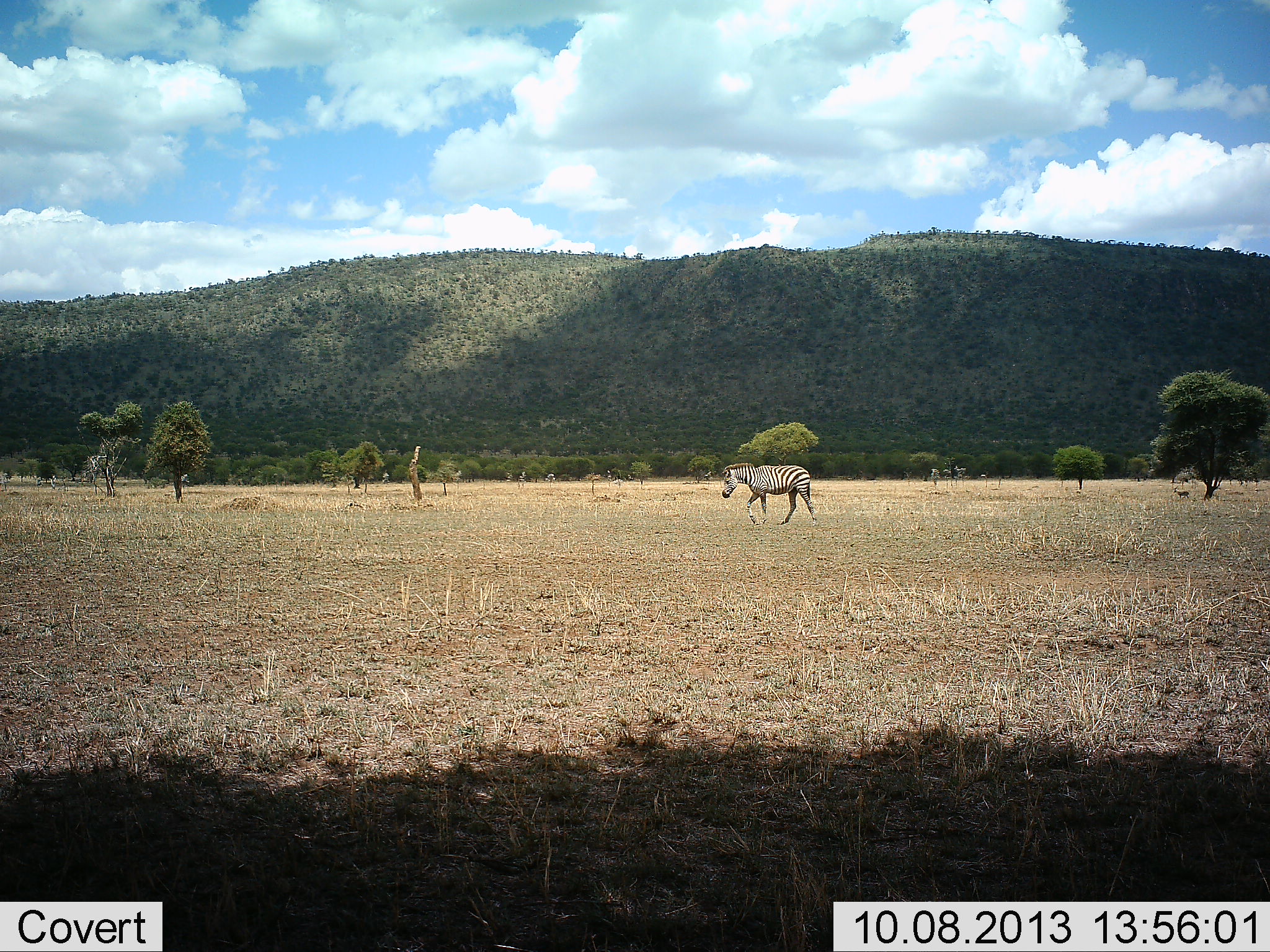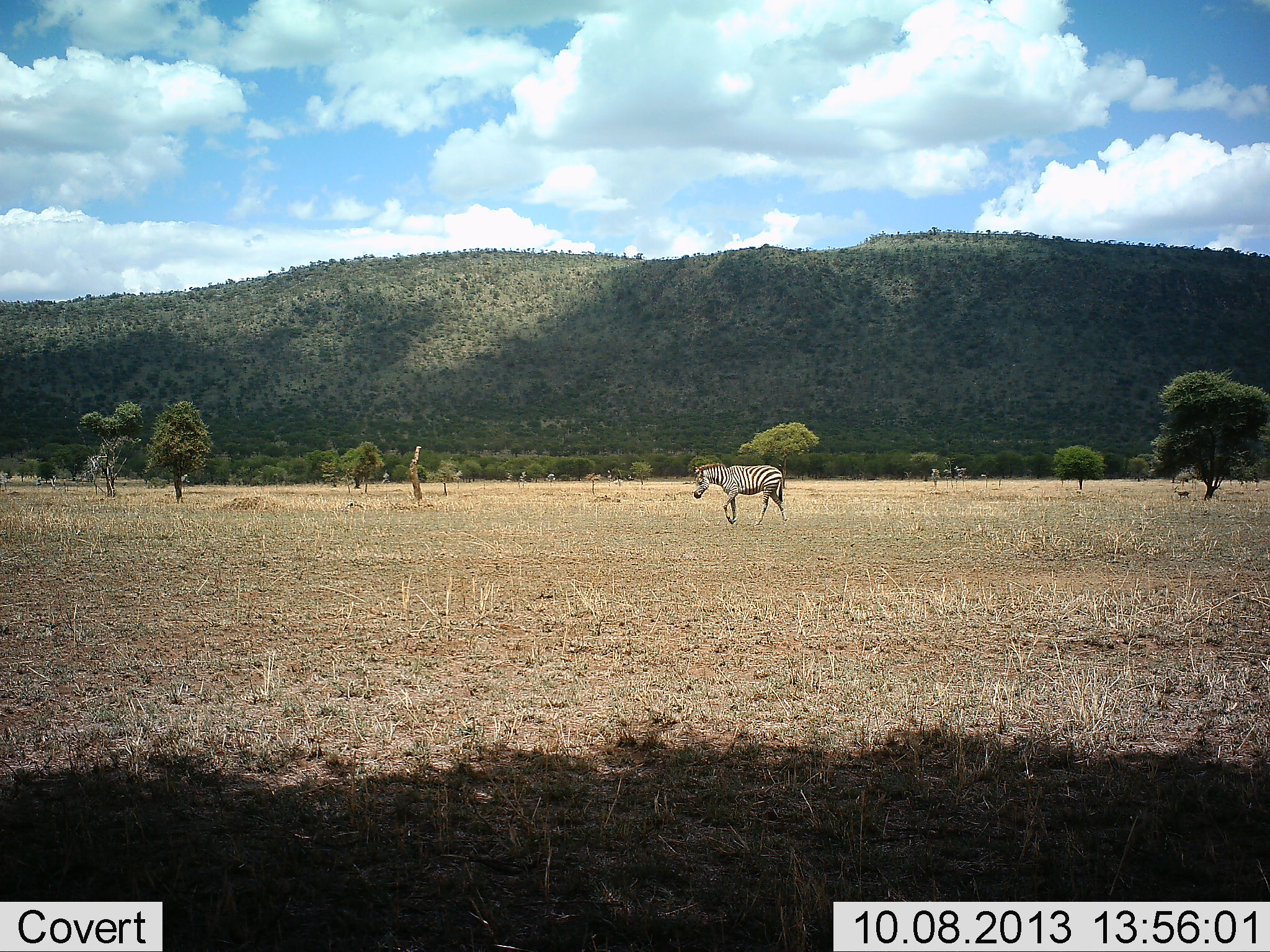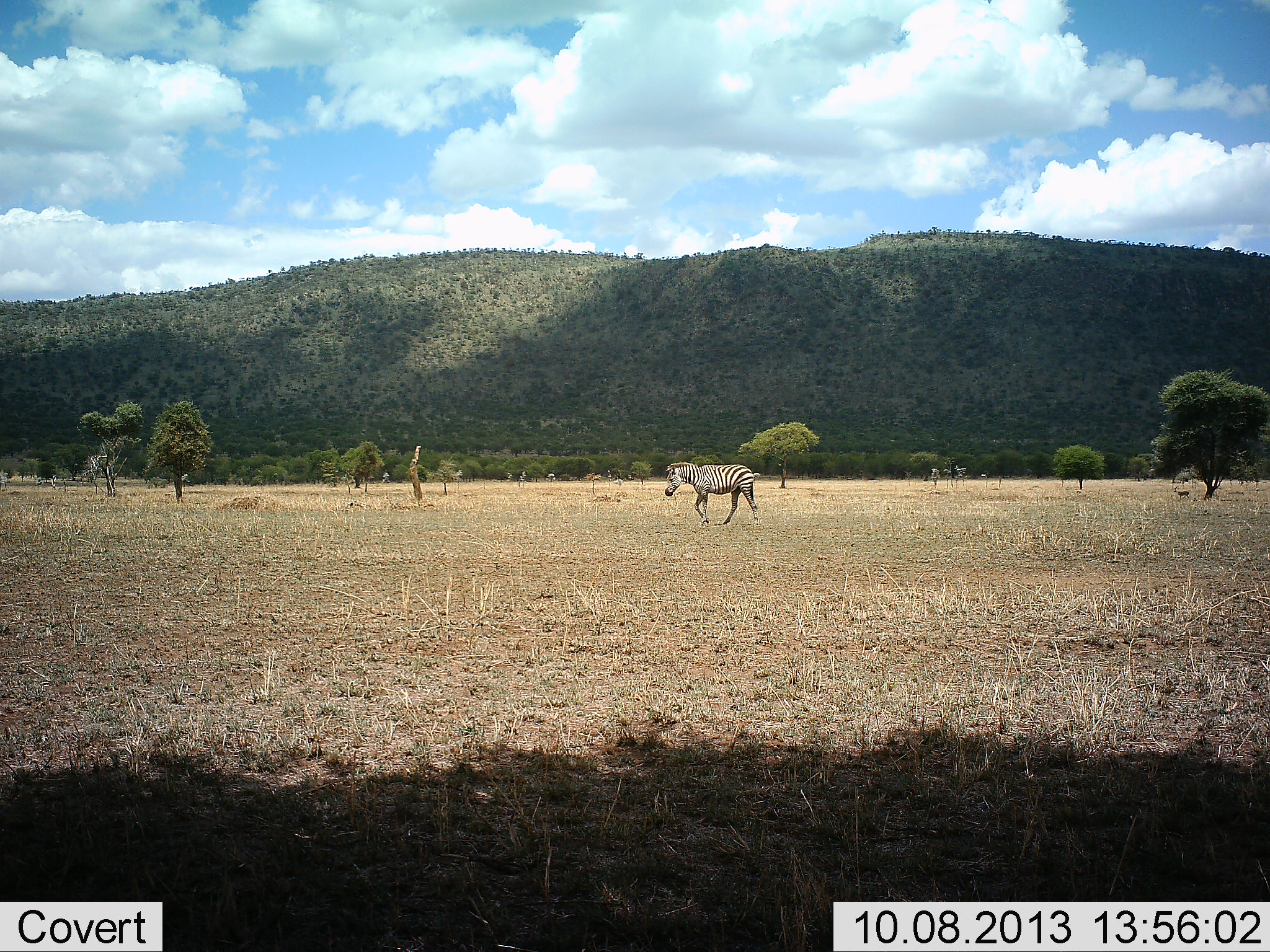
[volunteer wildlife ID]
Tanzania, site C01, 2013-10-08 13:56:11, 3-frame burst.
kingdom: Animalia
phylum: Chordata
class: Mammalia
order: Perissodactyla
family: Equidae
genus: Equus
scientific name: Equus quagga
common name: plains zebra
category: zebra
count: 1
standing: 10%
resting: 0%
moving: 100%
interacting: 0%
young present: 0%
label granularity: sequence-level